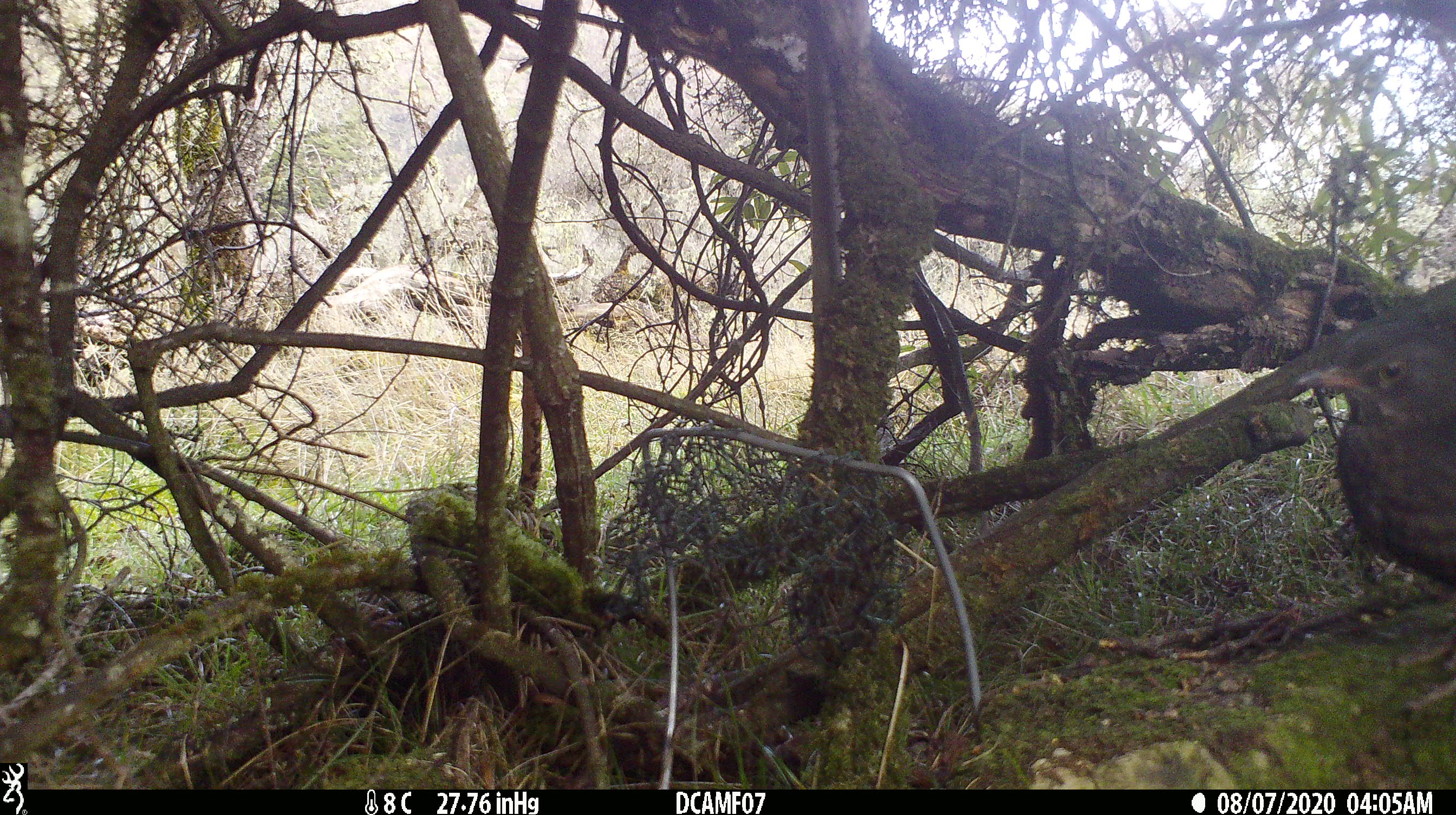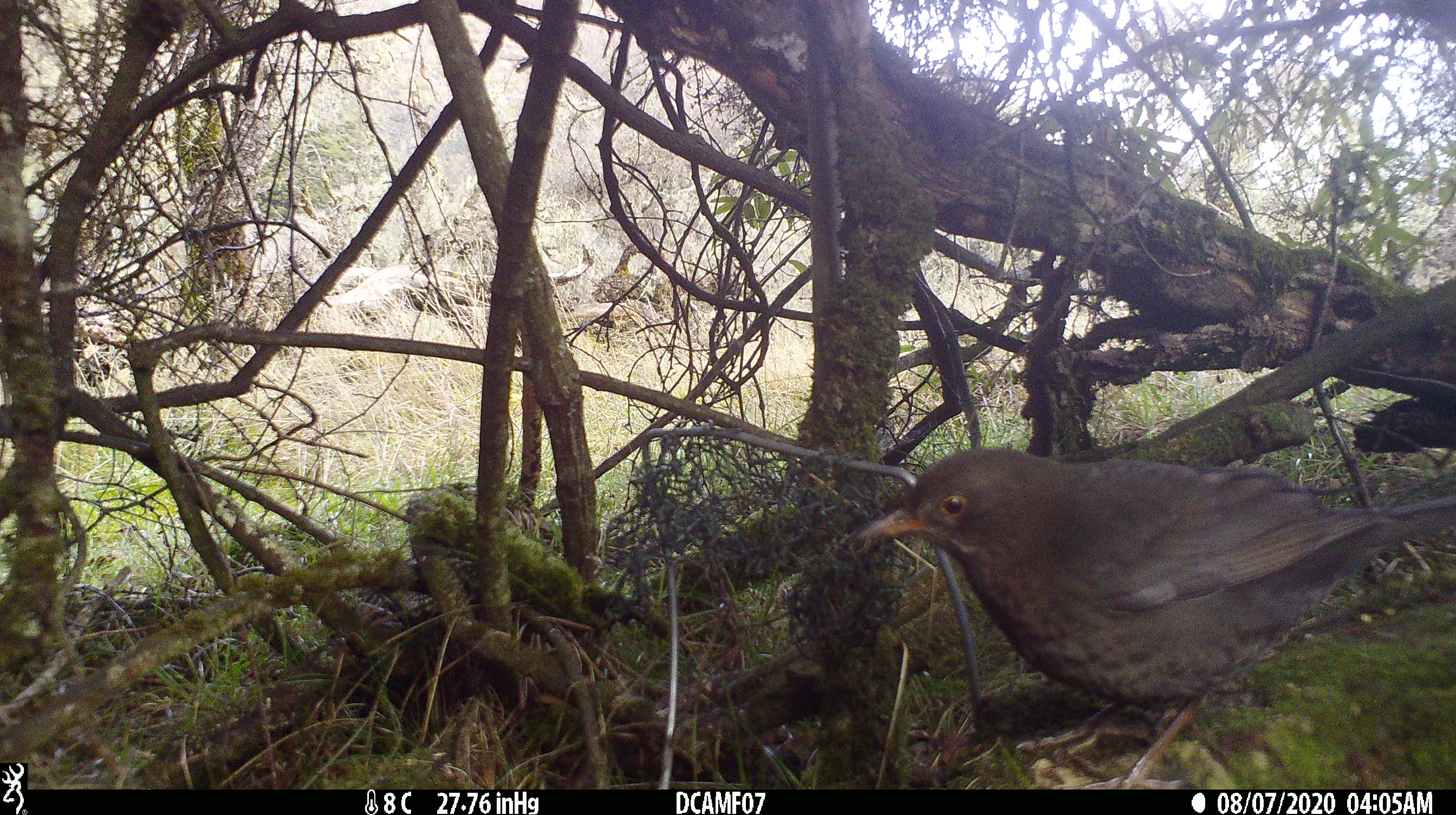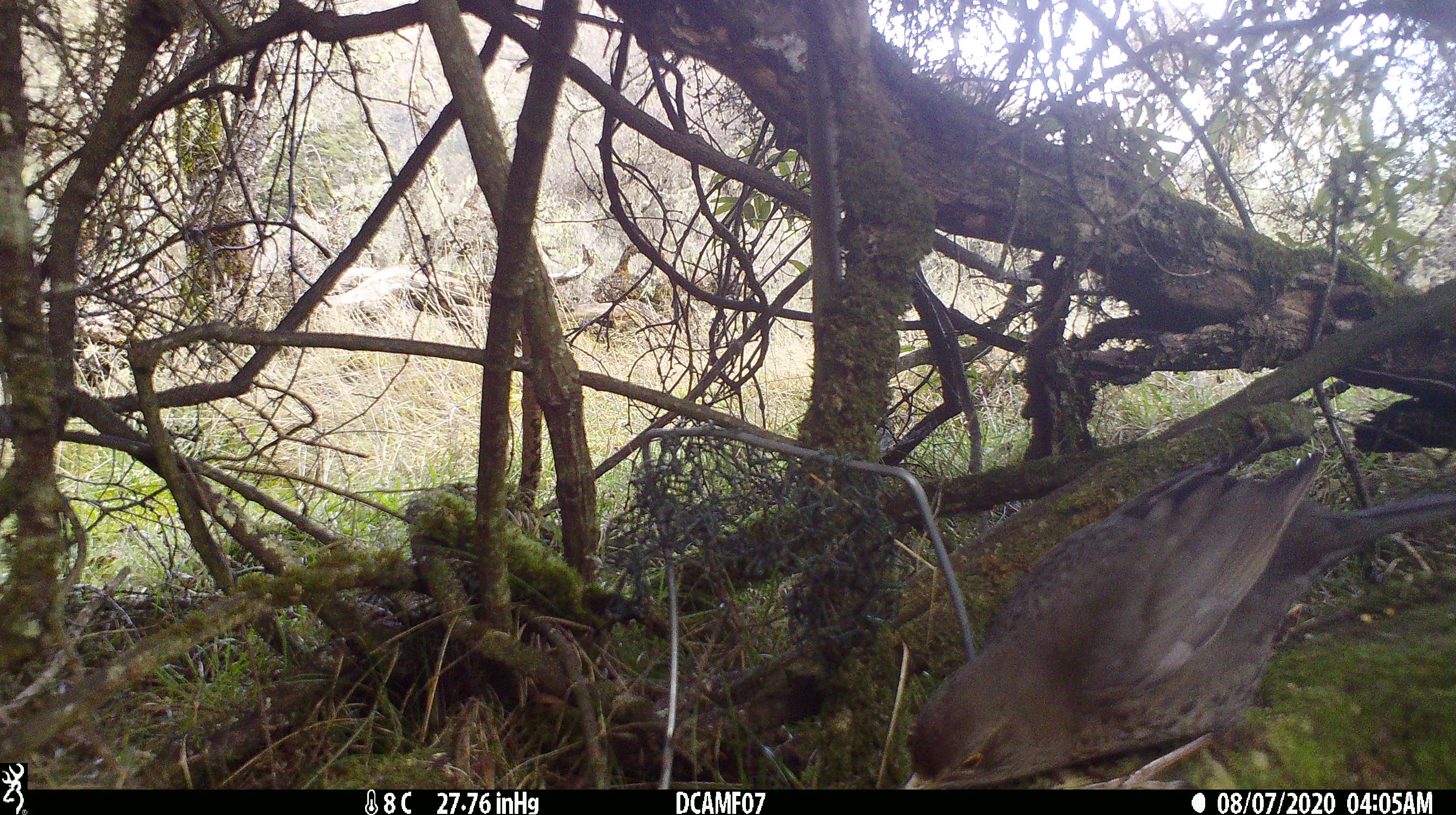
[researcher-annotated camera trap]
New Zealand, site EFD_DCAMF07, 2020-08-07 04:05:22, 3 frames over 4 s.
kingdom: Animalia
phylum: Chordata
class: Aves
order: Passeriformes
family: Turdidae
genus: Turdus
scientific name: Turdus merula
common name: eurasian blackbird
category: blackbird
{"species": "blackbird (eurasian blackbird) (Turdus merula)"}